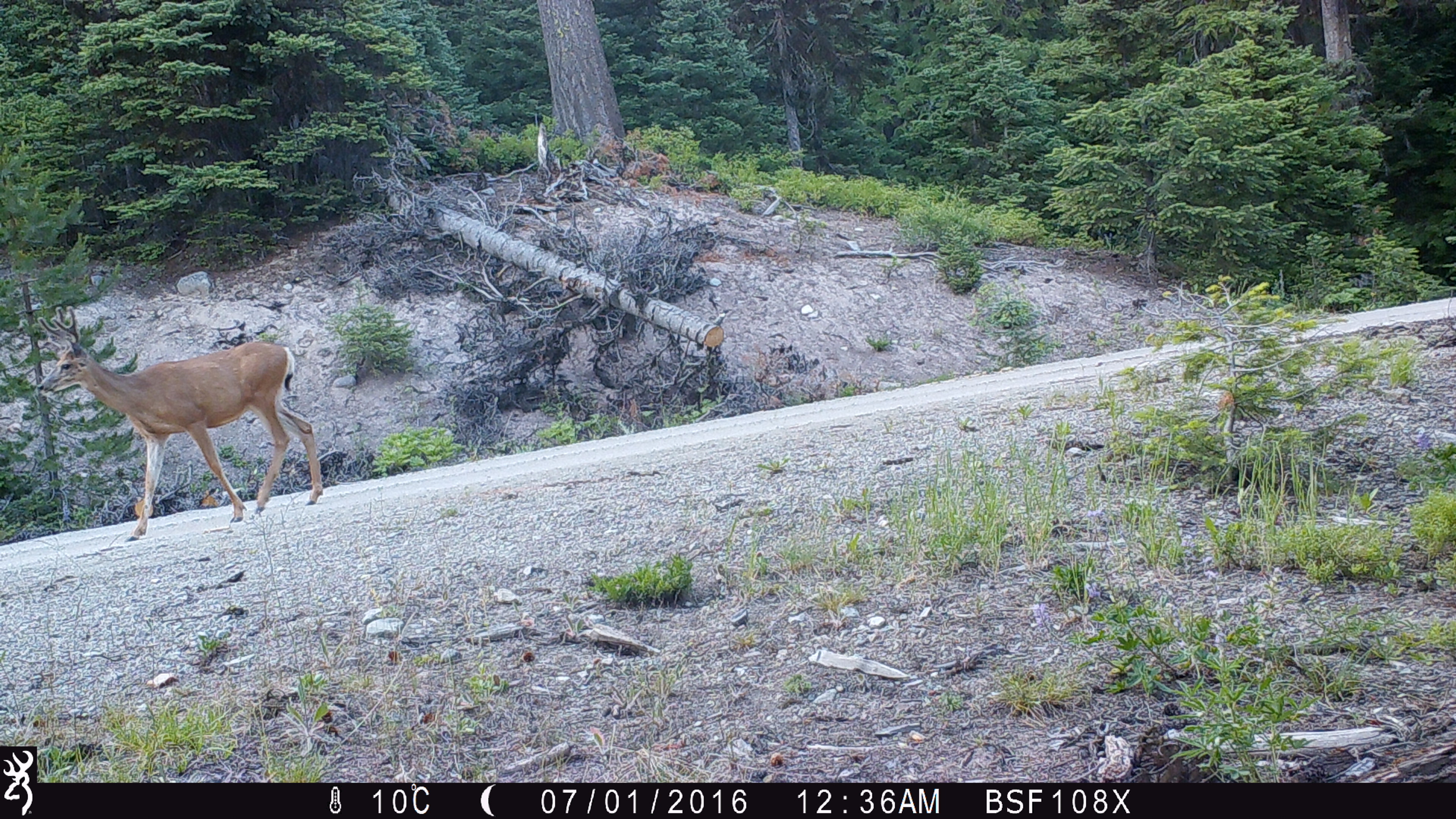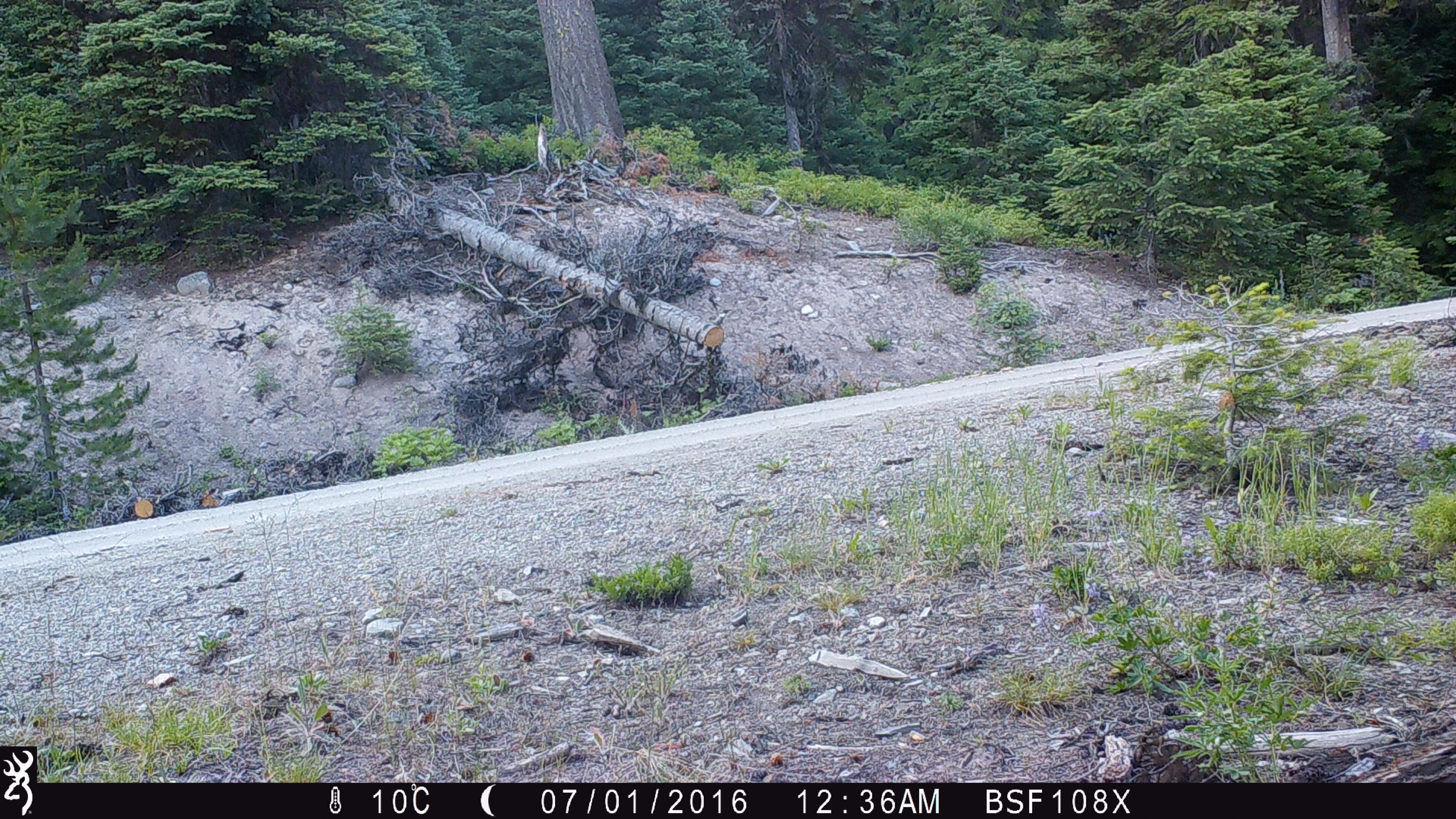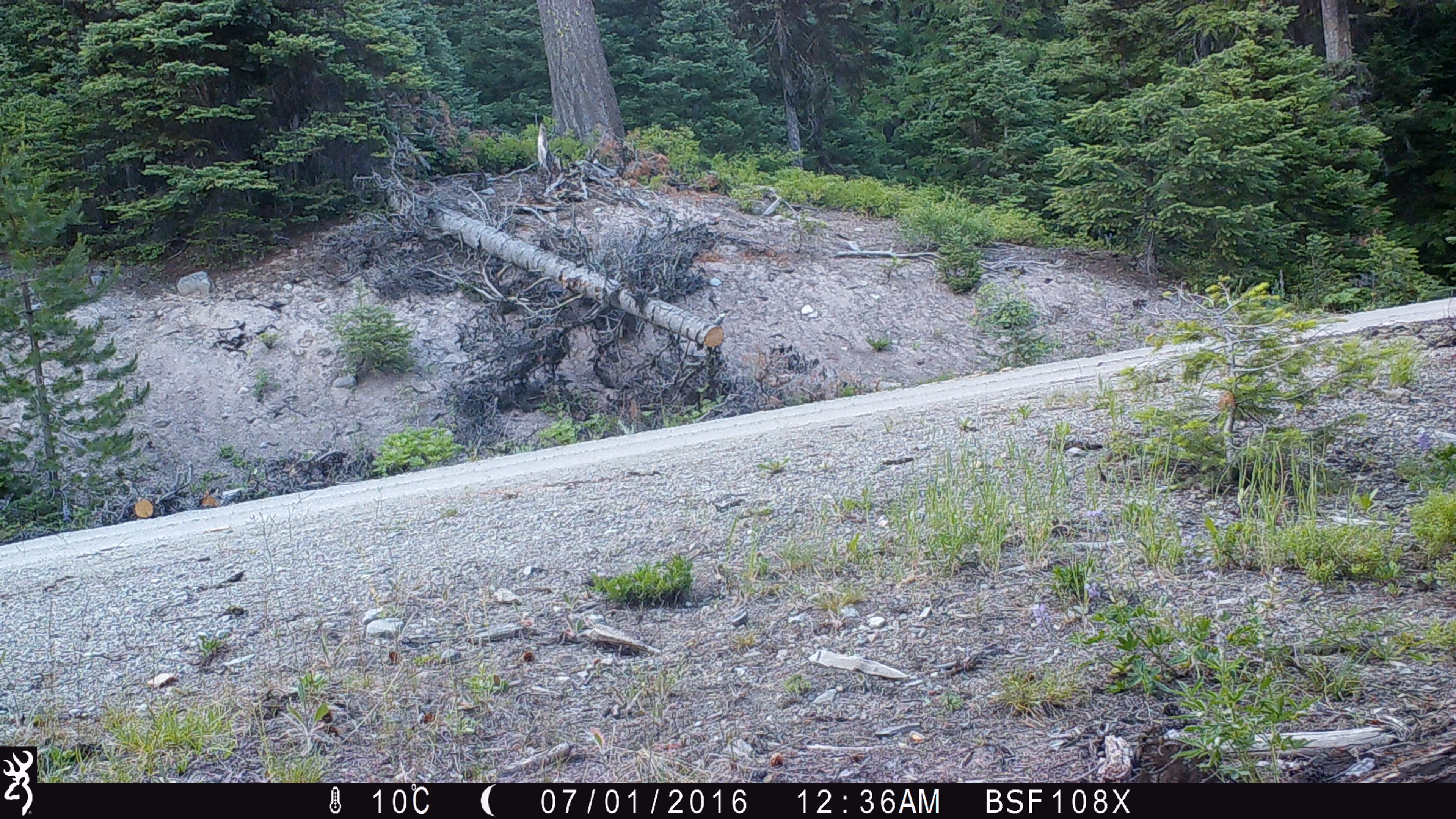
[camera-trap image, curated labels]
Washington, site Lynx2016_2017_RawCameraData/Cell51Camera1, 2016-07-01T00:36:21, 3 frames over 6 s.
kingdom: Animalia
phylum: Chordata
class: Mammalia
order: Artiodactyla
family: Cervidae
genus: Odocoileus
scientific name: Odocoileus hemionus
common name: mule deer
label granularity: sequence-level